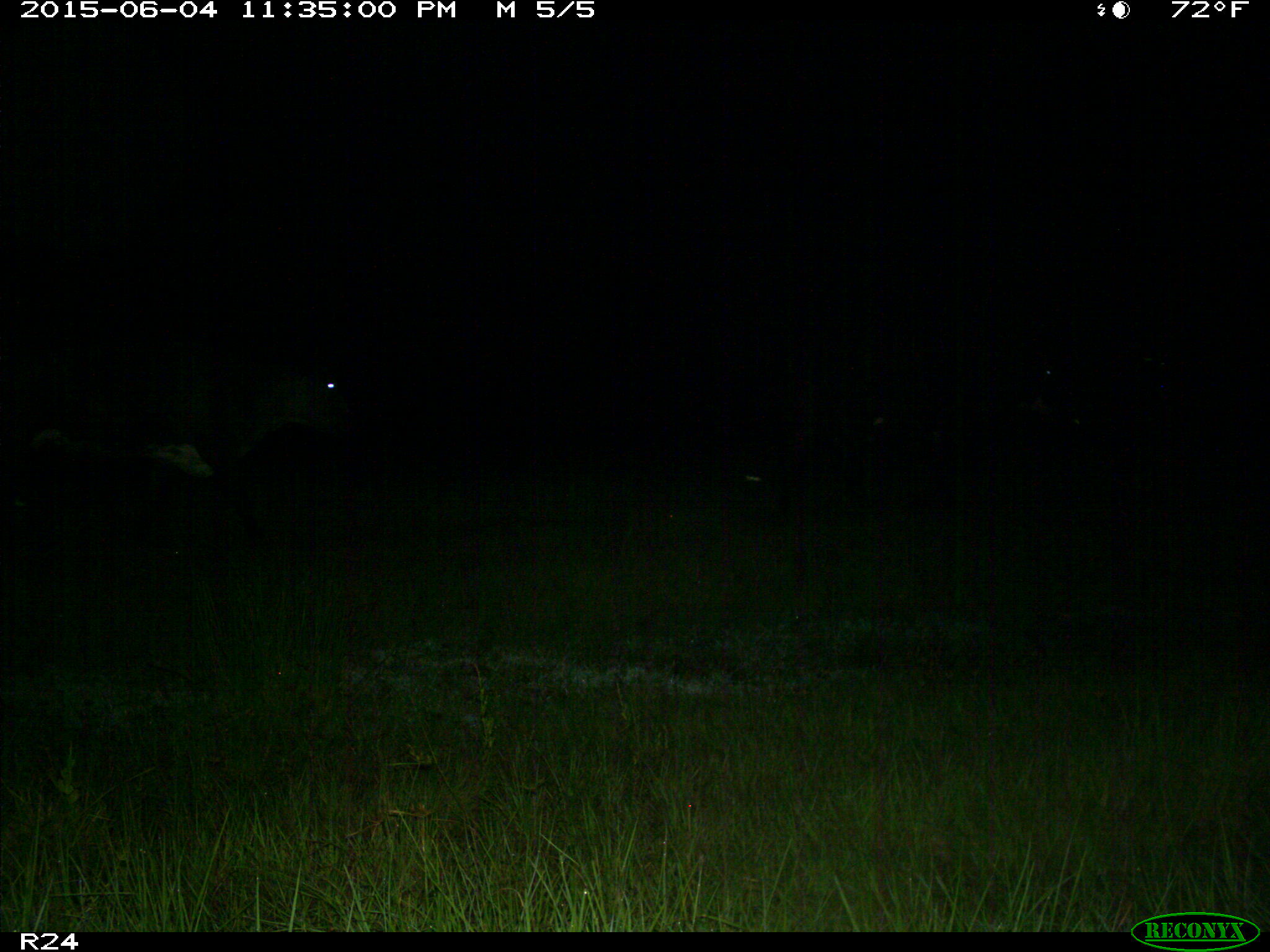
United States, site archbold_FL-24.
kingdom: Animalia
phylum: Chordata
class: Mammalia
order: Artiodactyla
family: Bovidae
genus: Bos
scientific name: Bos taurus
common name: domestic cow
Bos taurus (domestic cow).